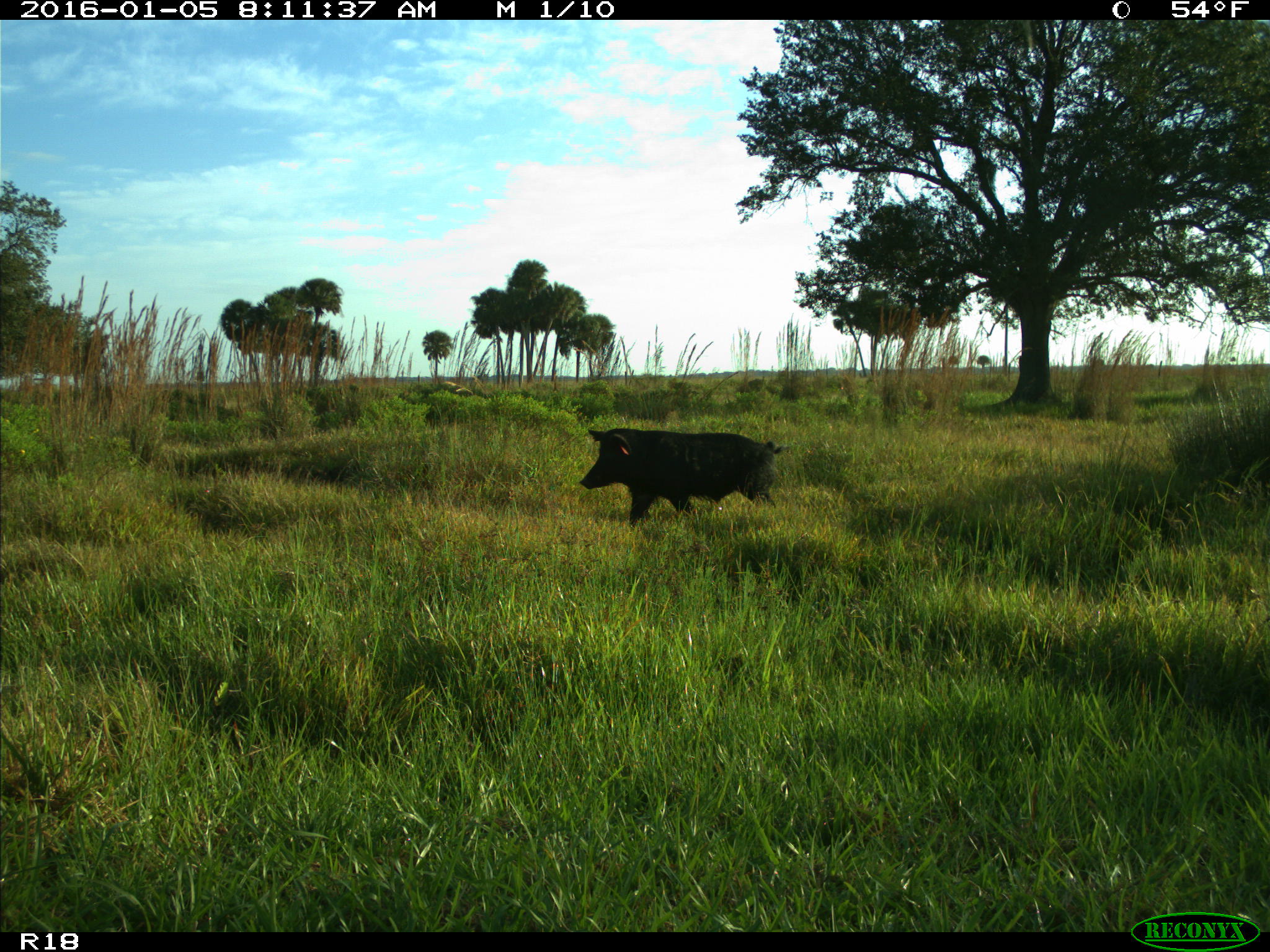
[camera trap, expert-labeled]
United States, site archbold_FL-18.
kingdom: Animalia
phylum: Chordata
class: Mammalia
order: Artiodactyla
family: Suidae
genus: Sus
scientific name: Sus scrofa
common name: wild boar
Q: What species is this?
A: Sus scrofa (wild boar).